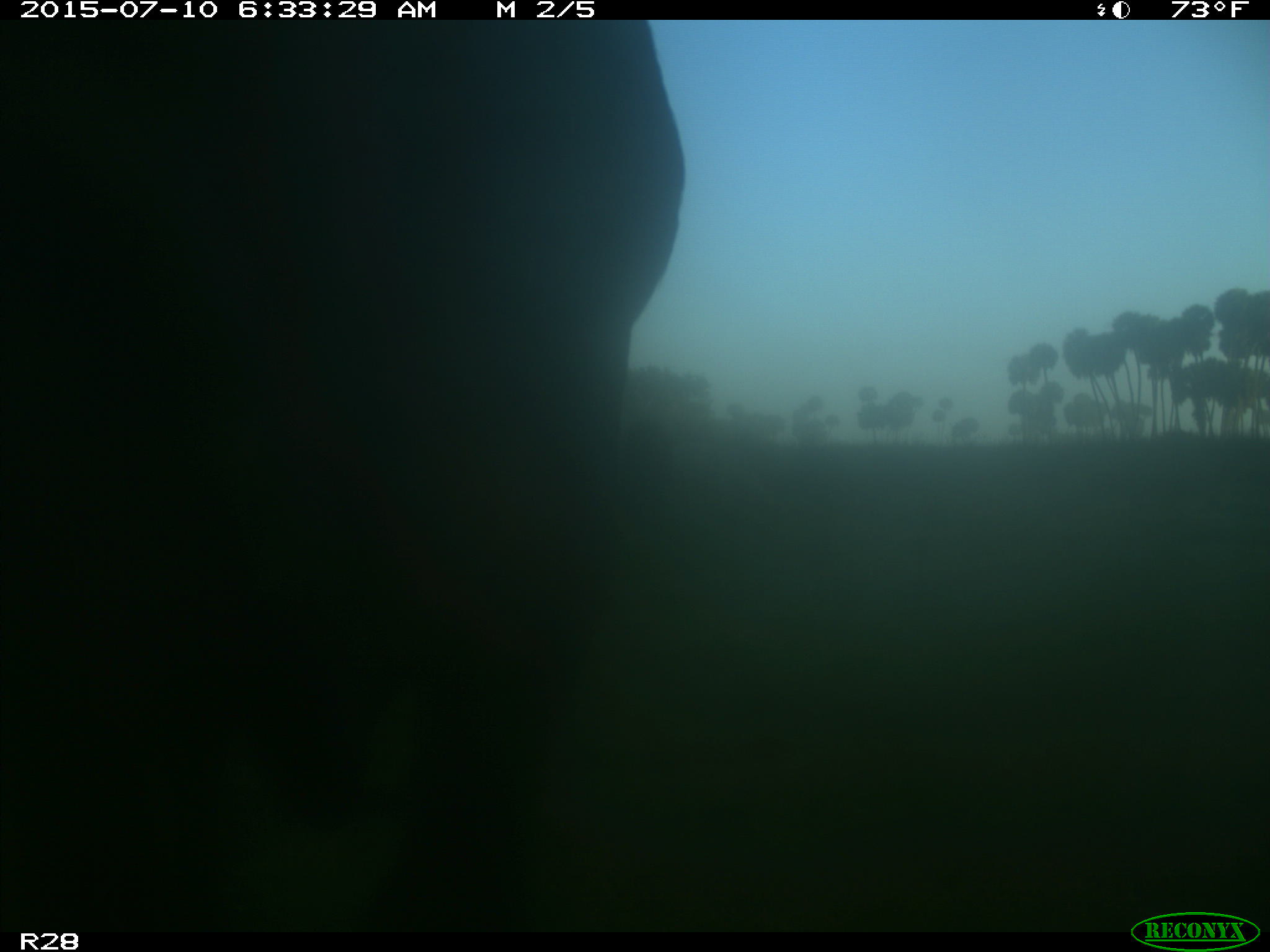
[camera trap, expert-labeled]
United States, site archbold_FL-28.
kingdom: Animalia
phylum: Chordata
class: Mammalia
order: Artiodactyla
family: Bovidae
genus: Bos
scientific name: Bos taurus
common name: domestic cow